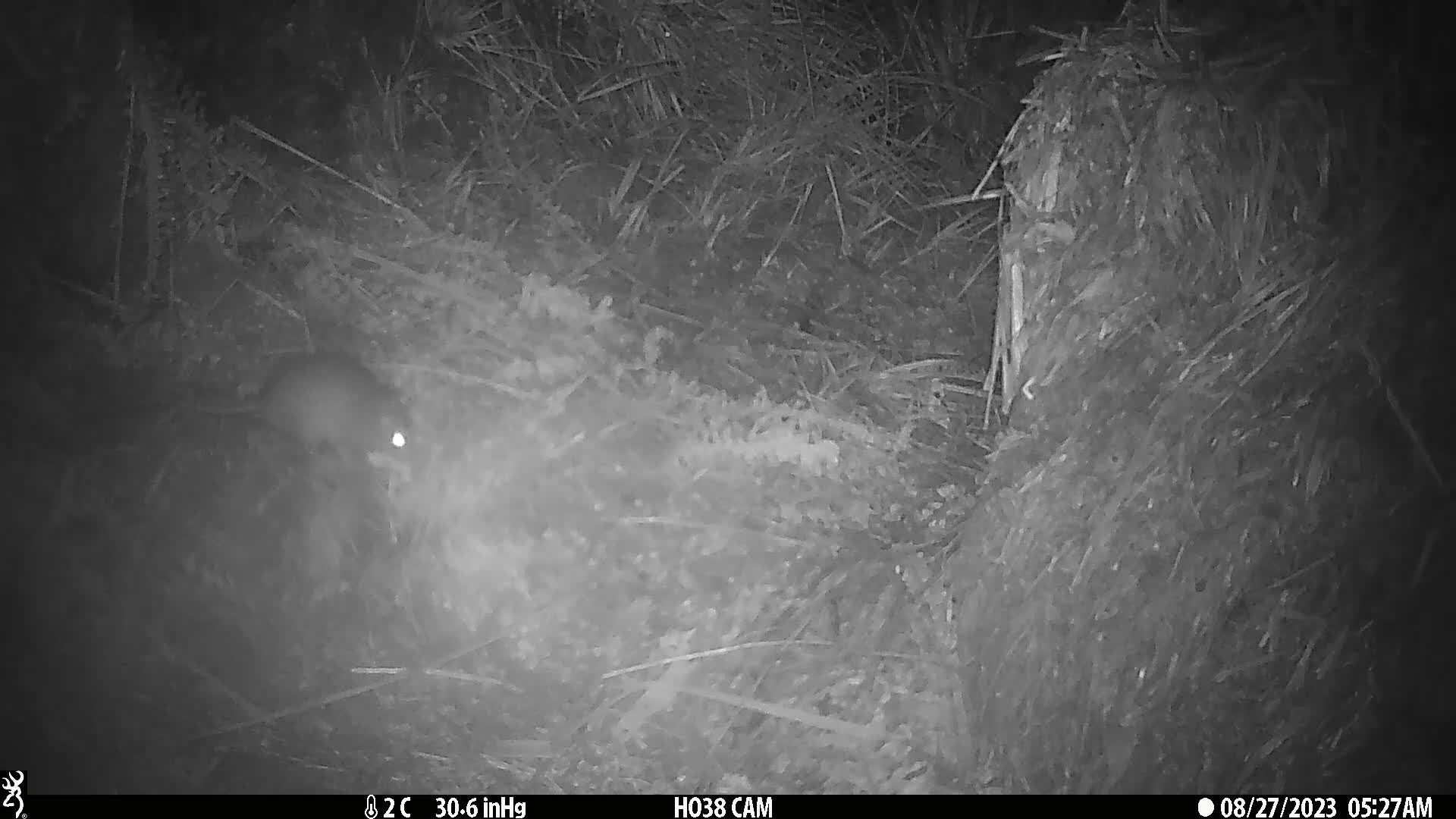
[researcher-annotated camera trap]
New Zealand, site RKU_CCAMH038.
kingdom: Animalia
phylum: Chordata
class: Mammalia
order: Rodentia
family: Muridae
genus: Rattus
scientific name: Rattus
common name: rat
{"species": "rat (Rattus)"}